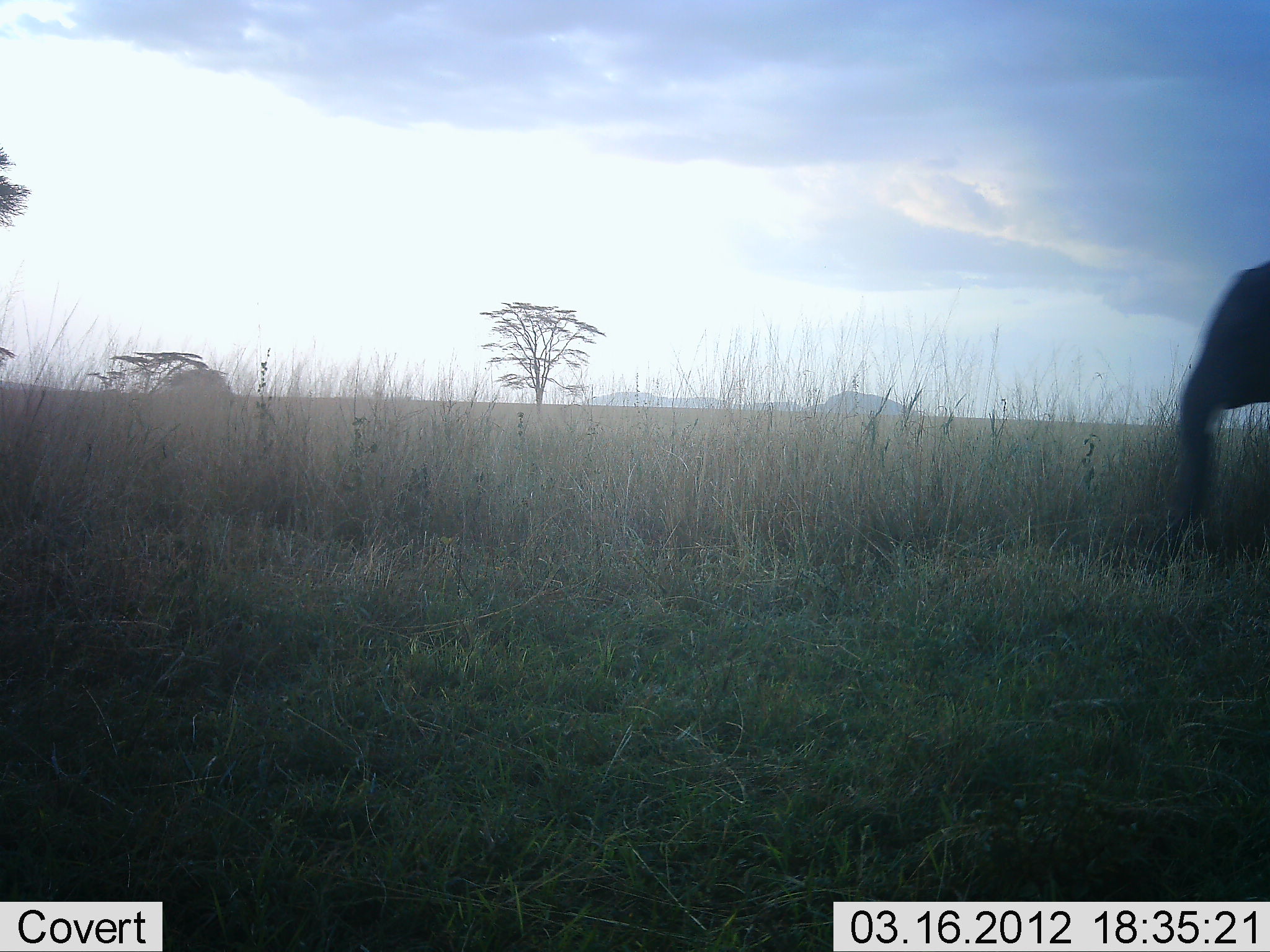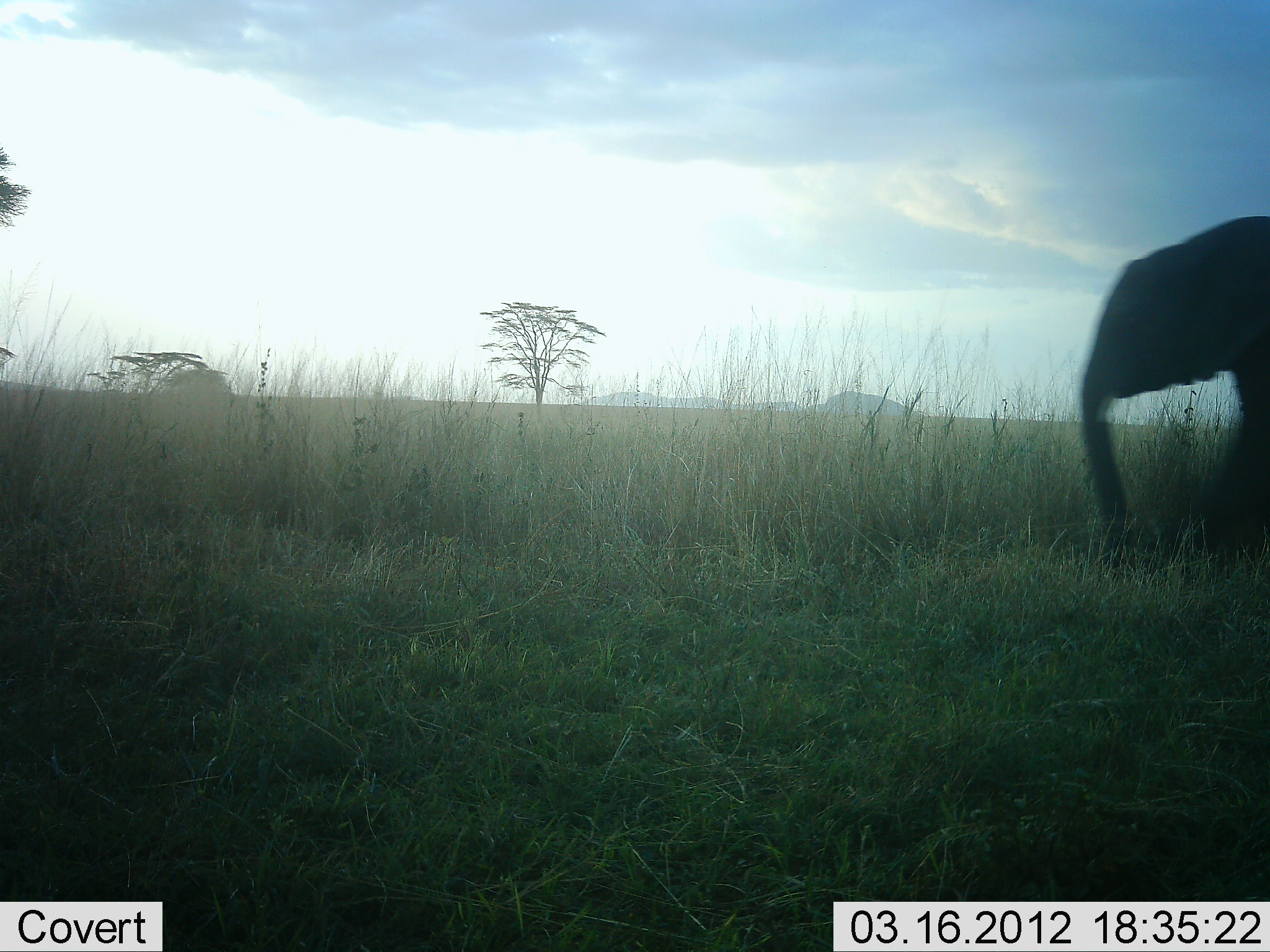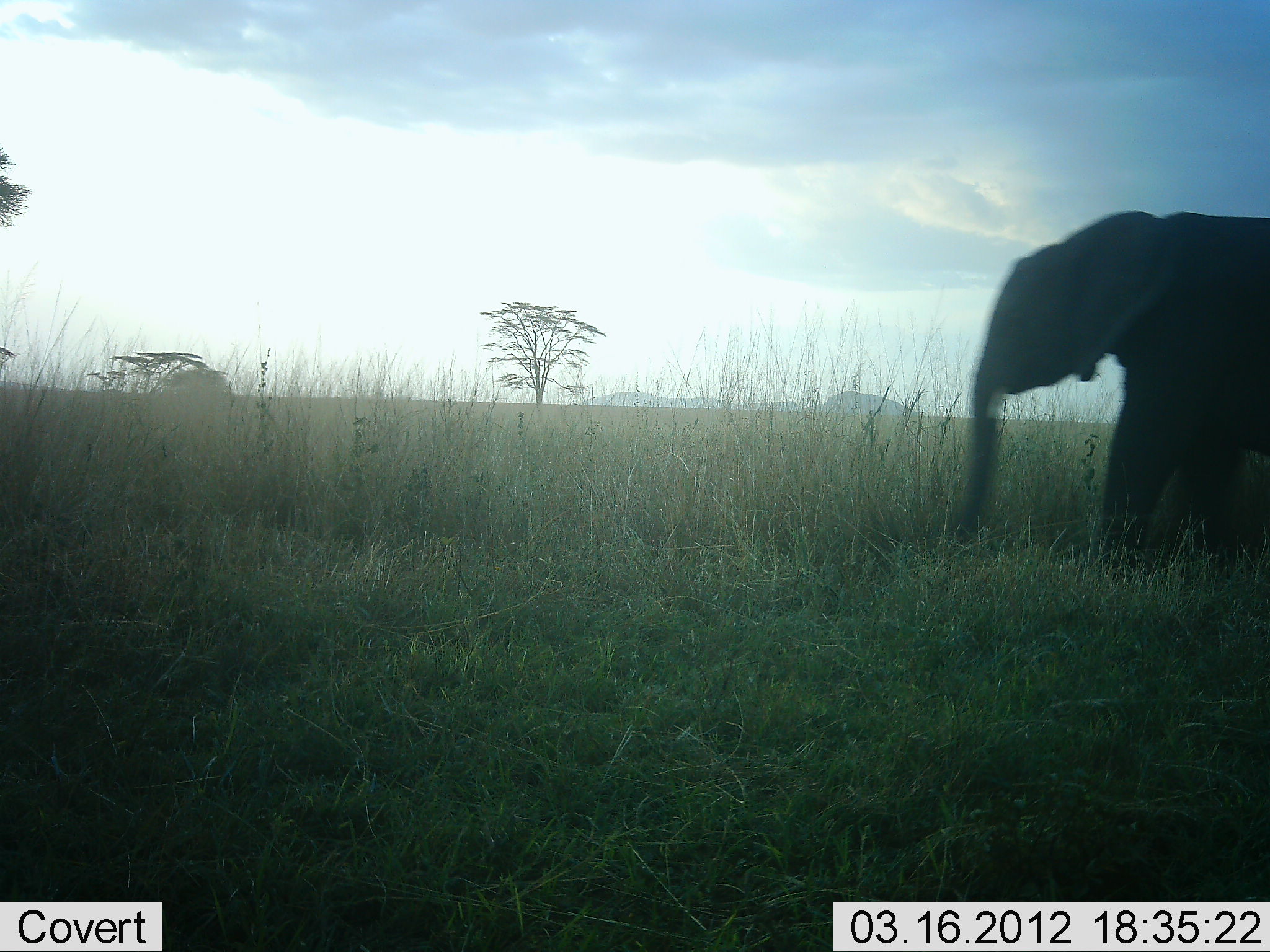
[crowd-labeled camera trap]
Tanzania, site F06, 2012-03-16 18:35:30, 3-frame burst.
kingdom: Animalia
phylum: Chordata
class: Mammalia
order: Proboscidea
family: Elephantidae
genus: Loxodonta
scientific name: Loxodonta africana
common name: african bush elephant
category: elephant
Elephant (african bush elephant) (Loxodonta africana), count 1. Behavior (volunteer vote fractions): standing 0%, resting 0%, moving 100%, interacting 0%. Young present (vote fraction): 0%. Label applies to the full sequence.